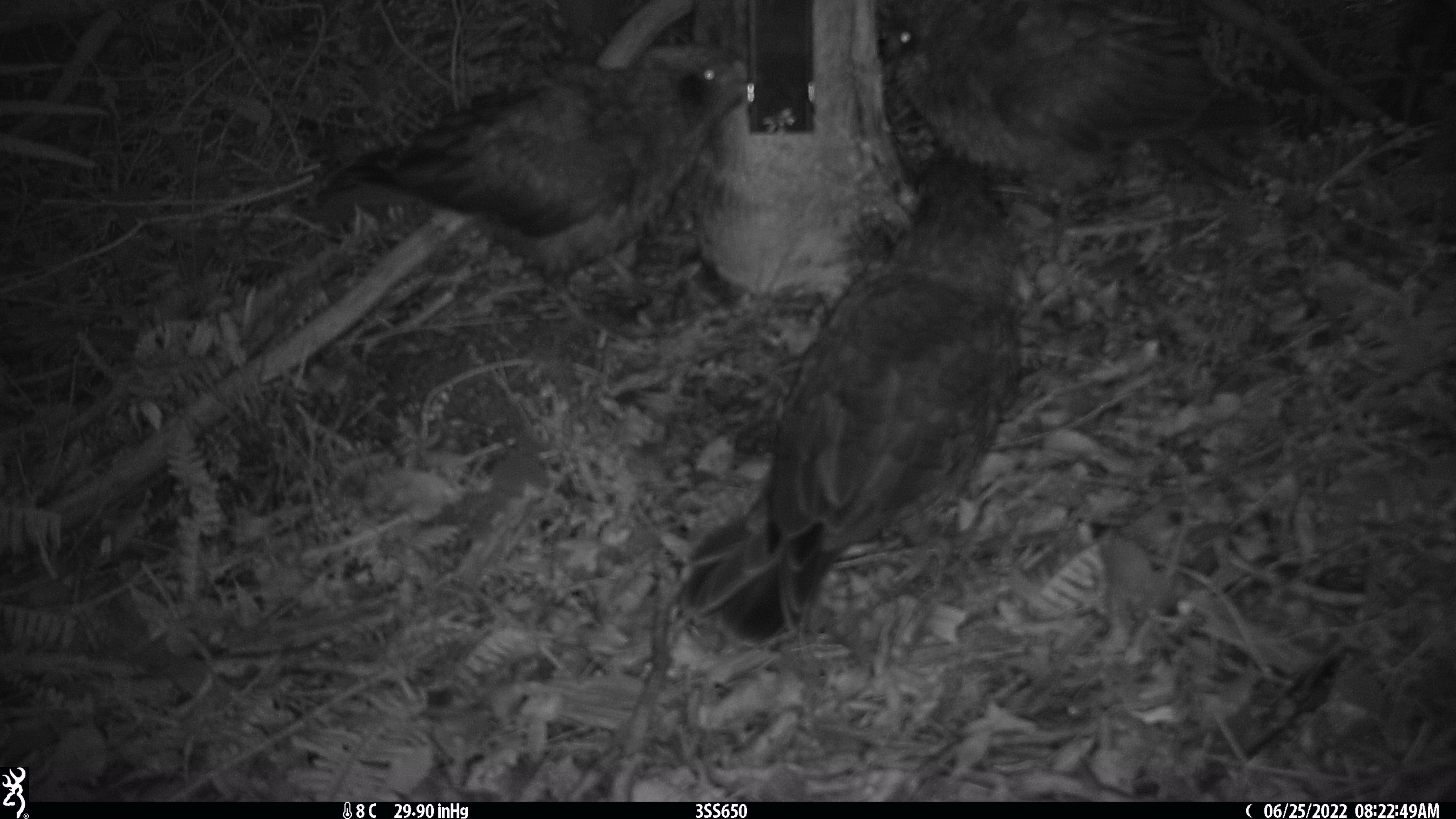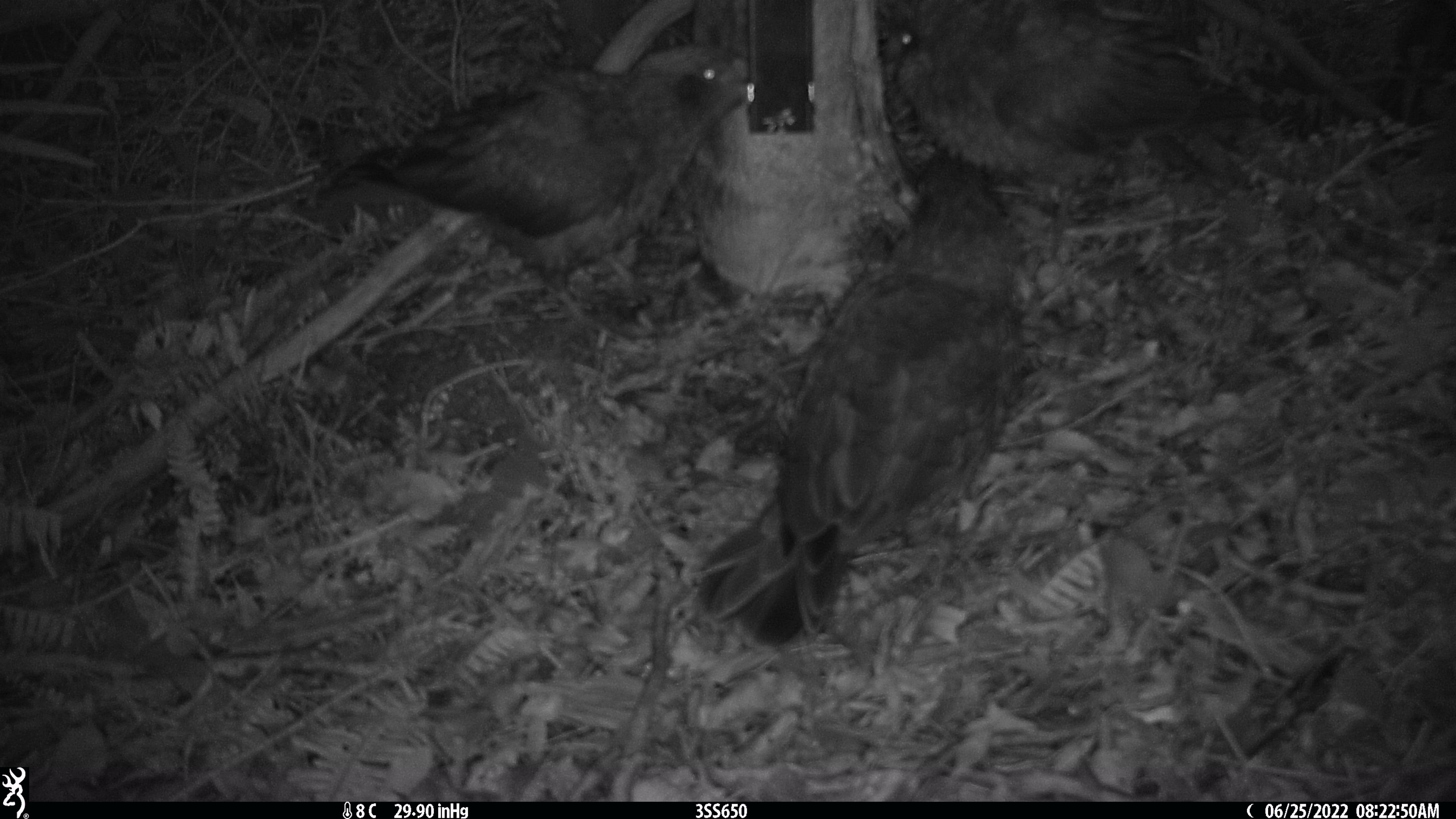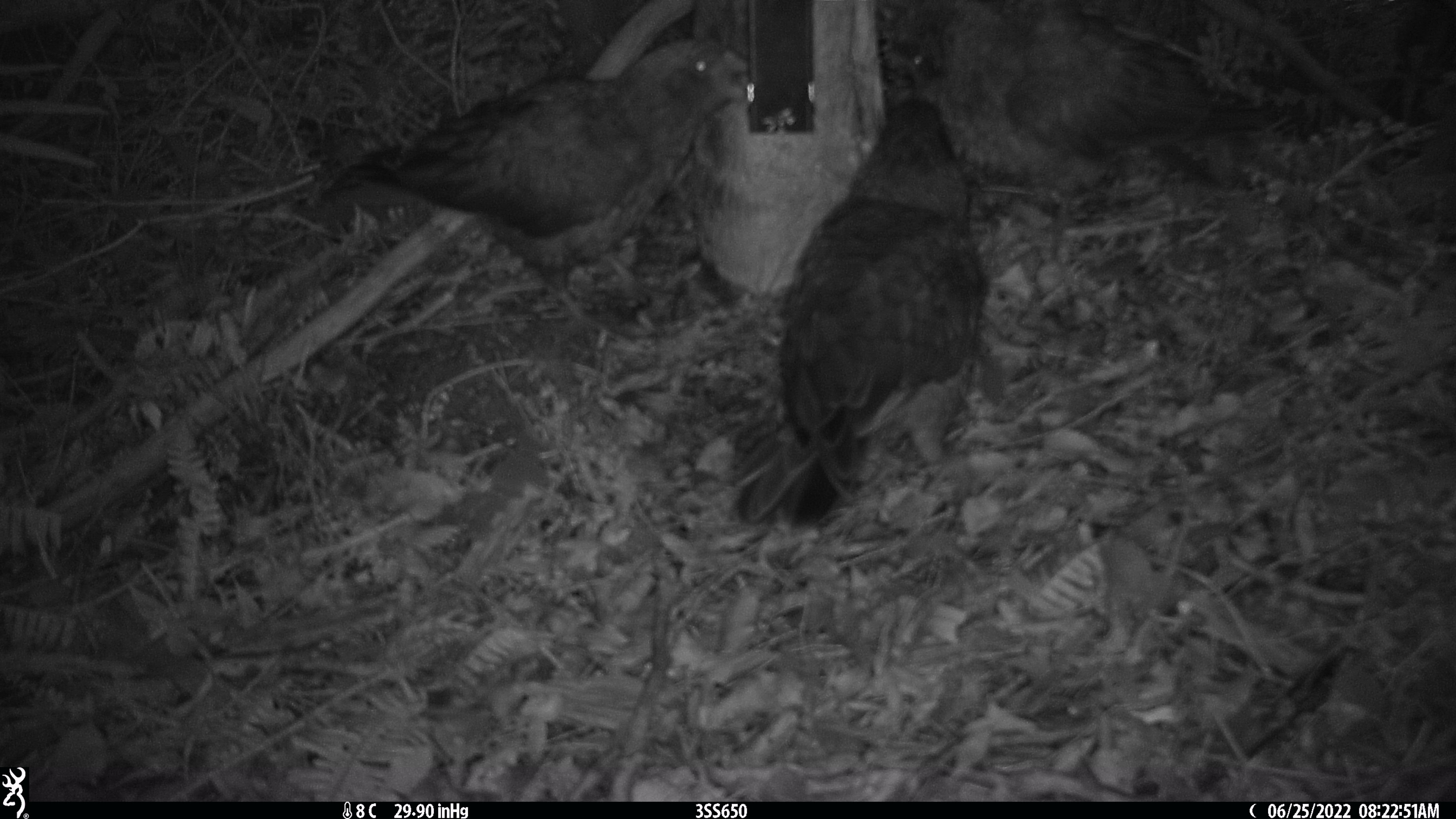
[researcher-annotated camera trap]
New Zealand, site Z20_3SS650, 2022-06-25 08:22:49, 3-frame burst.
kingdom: Animalia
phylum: Chordata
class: Aves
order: Psittaciformes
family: Strigopidae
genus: Nestor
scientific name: Nestor notabilis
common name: kea